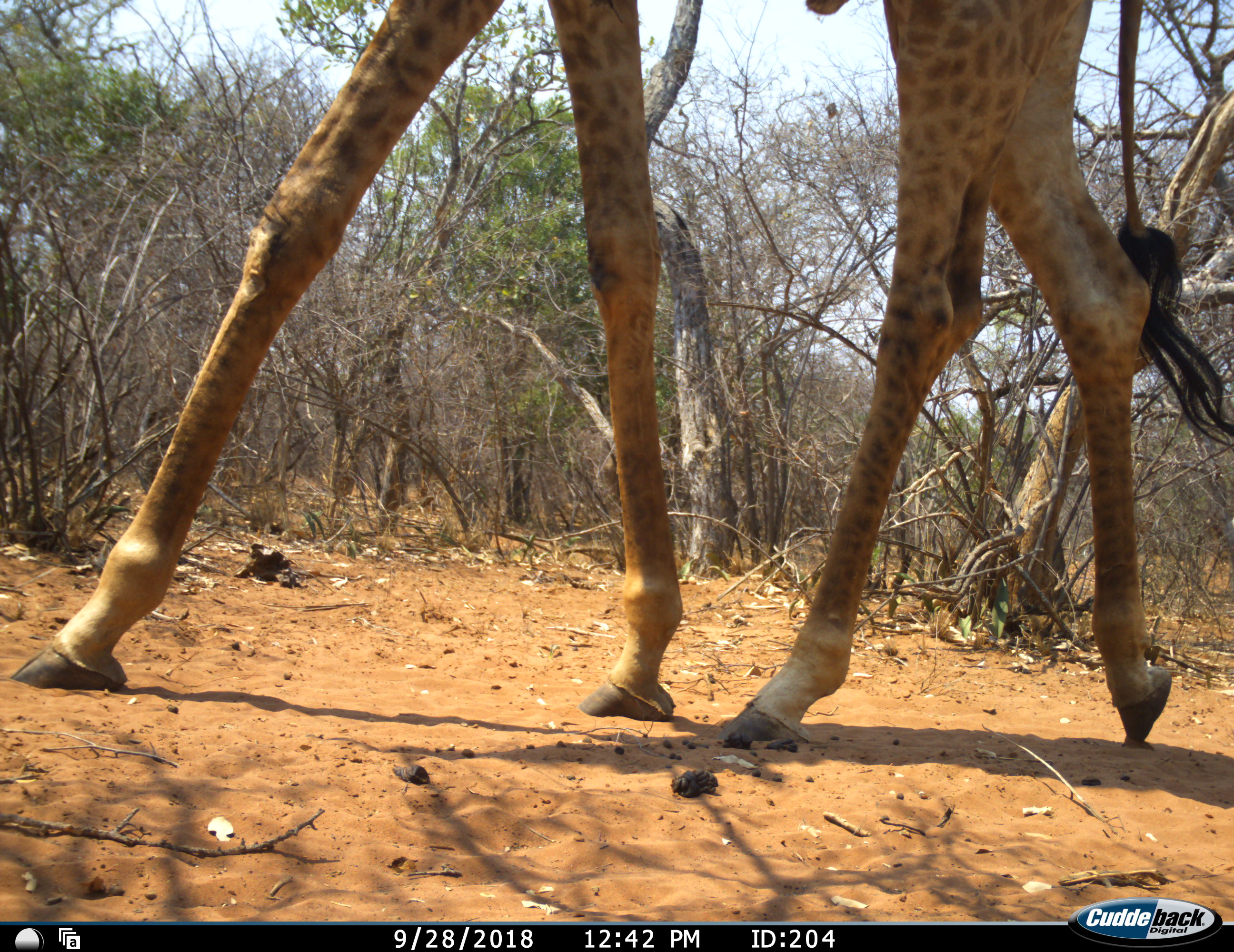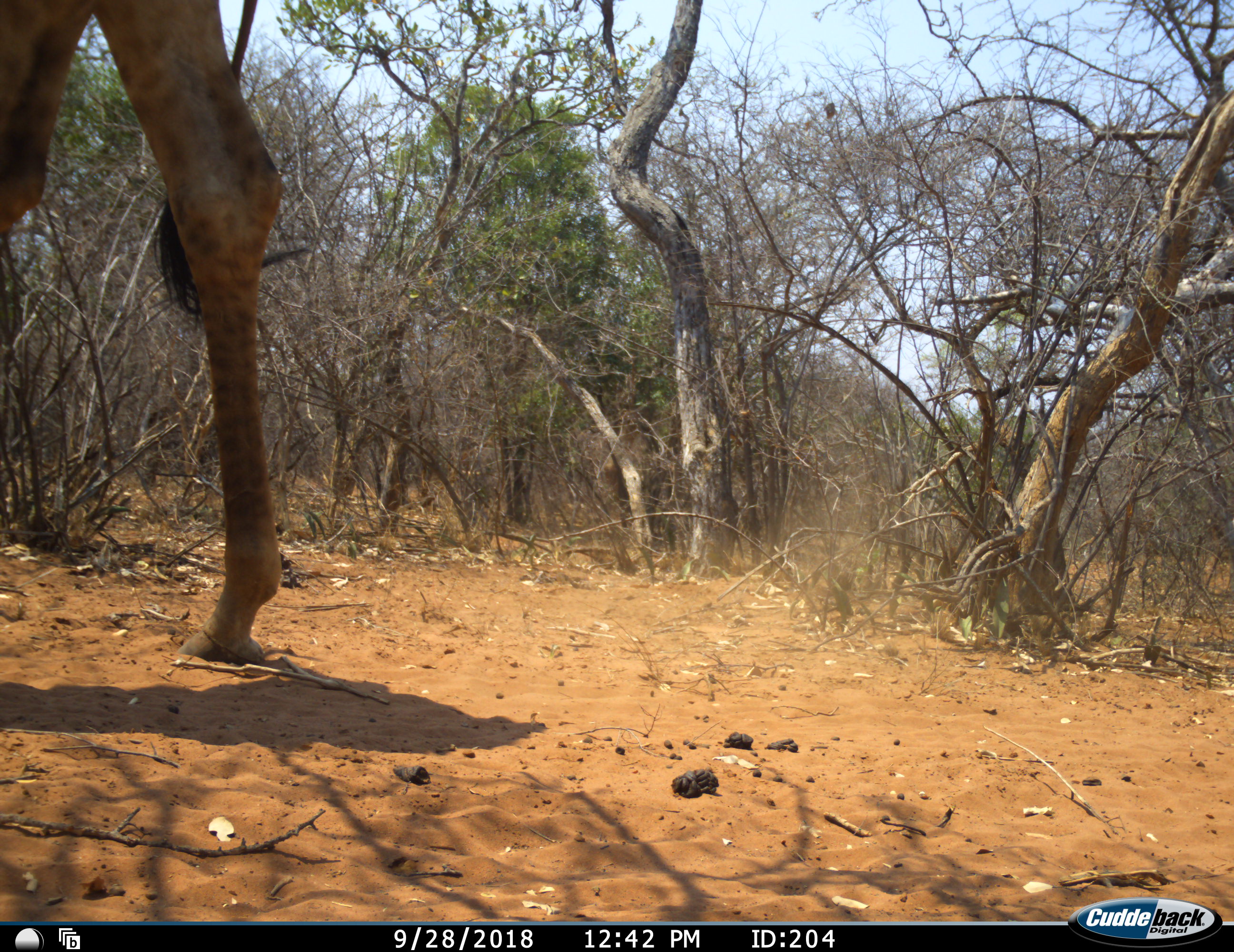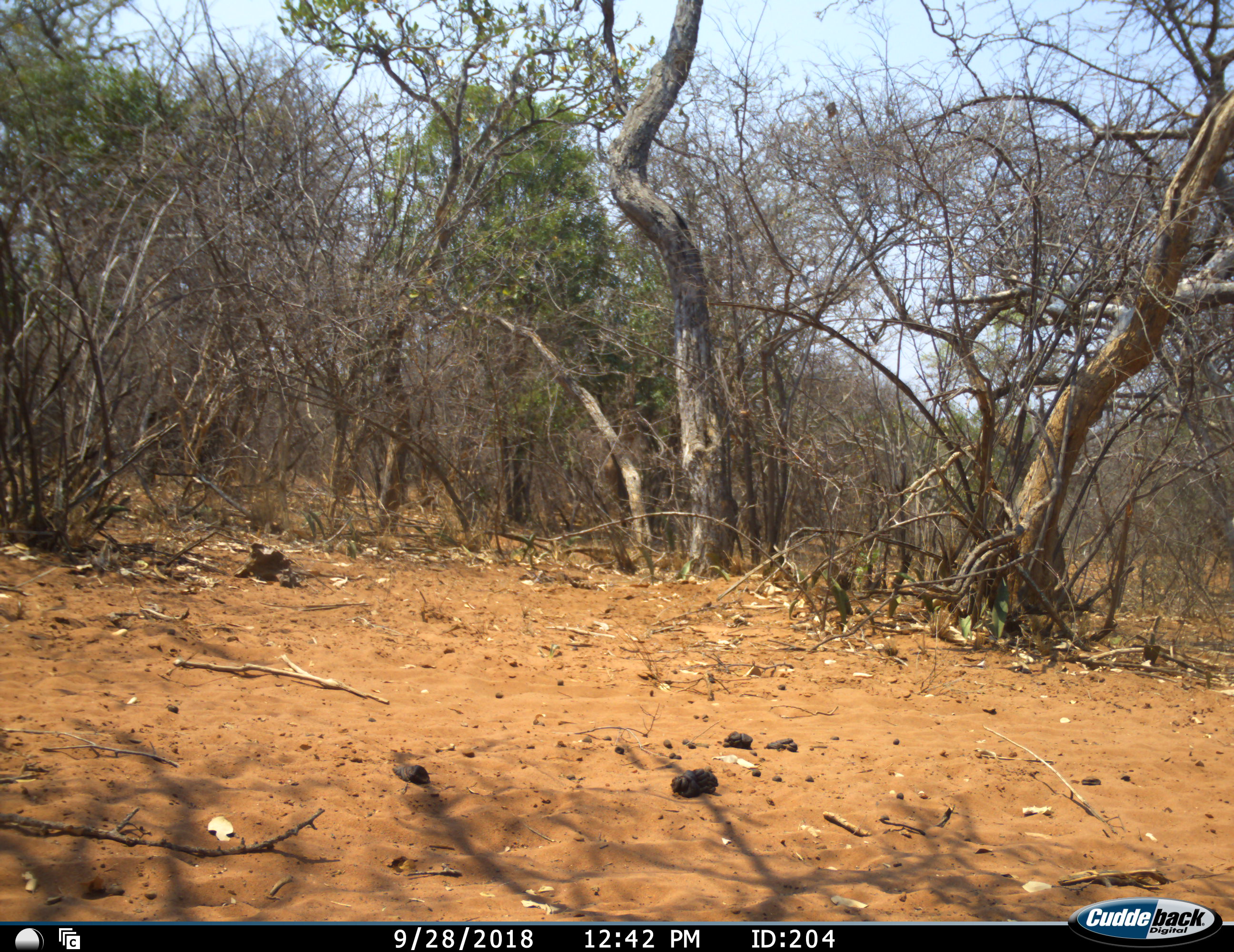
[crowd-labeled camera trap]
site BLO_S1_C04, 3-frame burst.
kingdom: Animalia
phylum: Chordata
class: Mammalia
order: Artiodactyla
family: Giraffidae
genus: Giraffa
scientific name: Giraffa camelopardalis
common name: giraffe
Giraffe (Giraffa camelopardalis), count 1. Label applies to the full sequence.